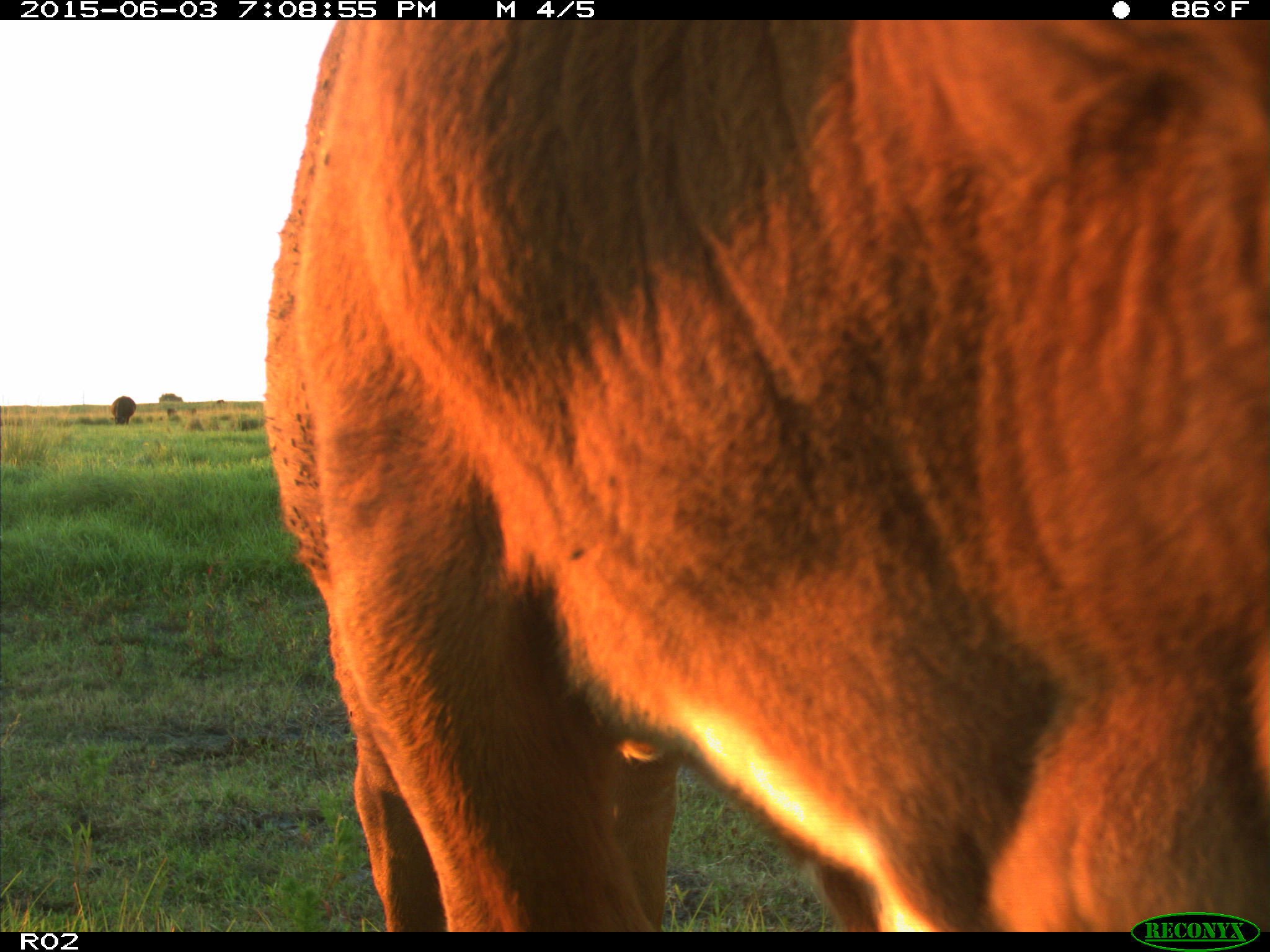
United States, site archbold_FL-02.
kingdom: Animalia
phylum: Chordata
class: Mammalia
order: Artiodactyla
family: Bovidae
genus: Bos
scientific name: Bos taurus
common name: domestic cow